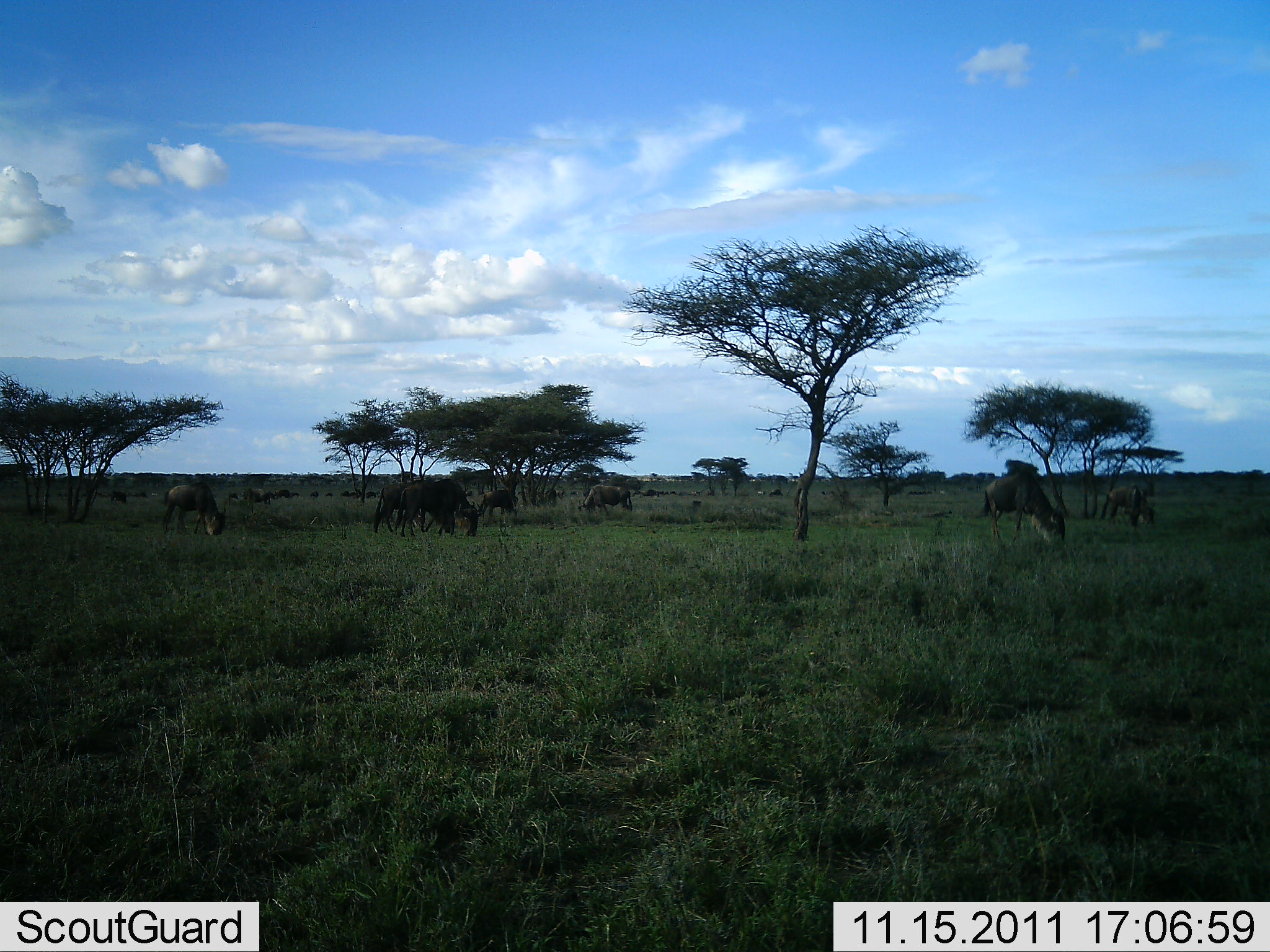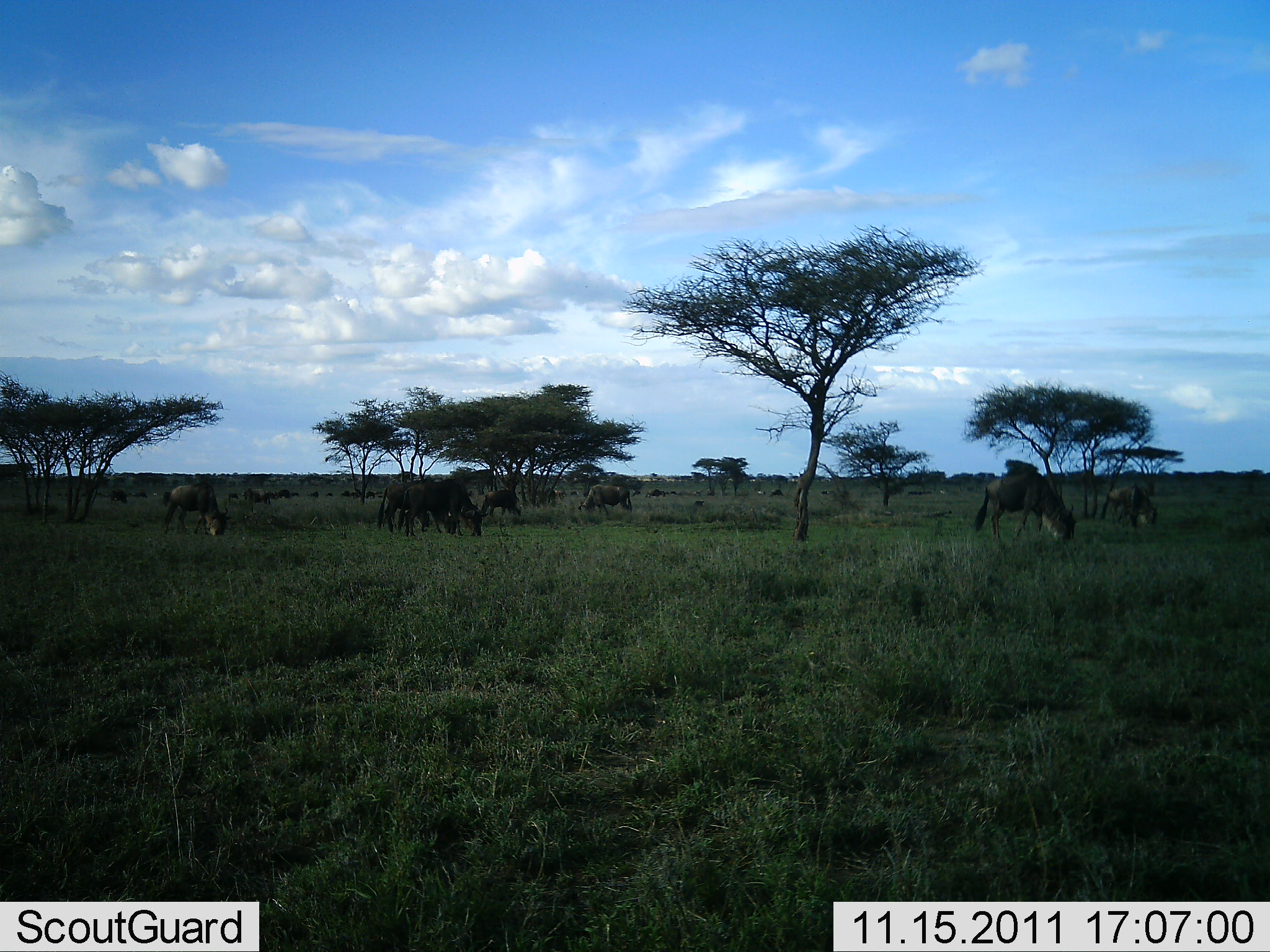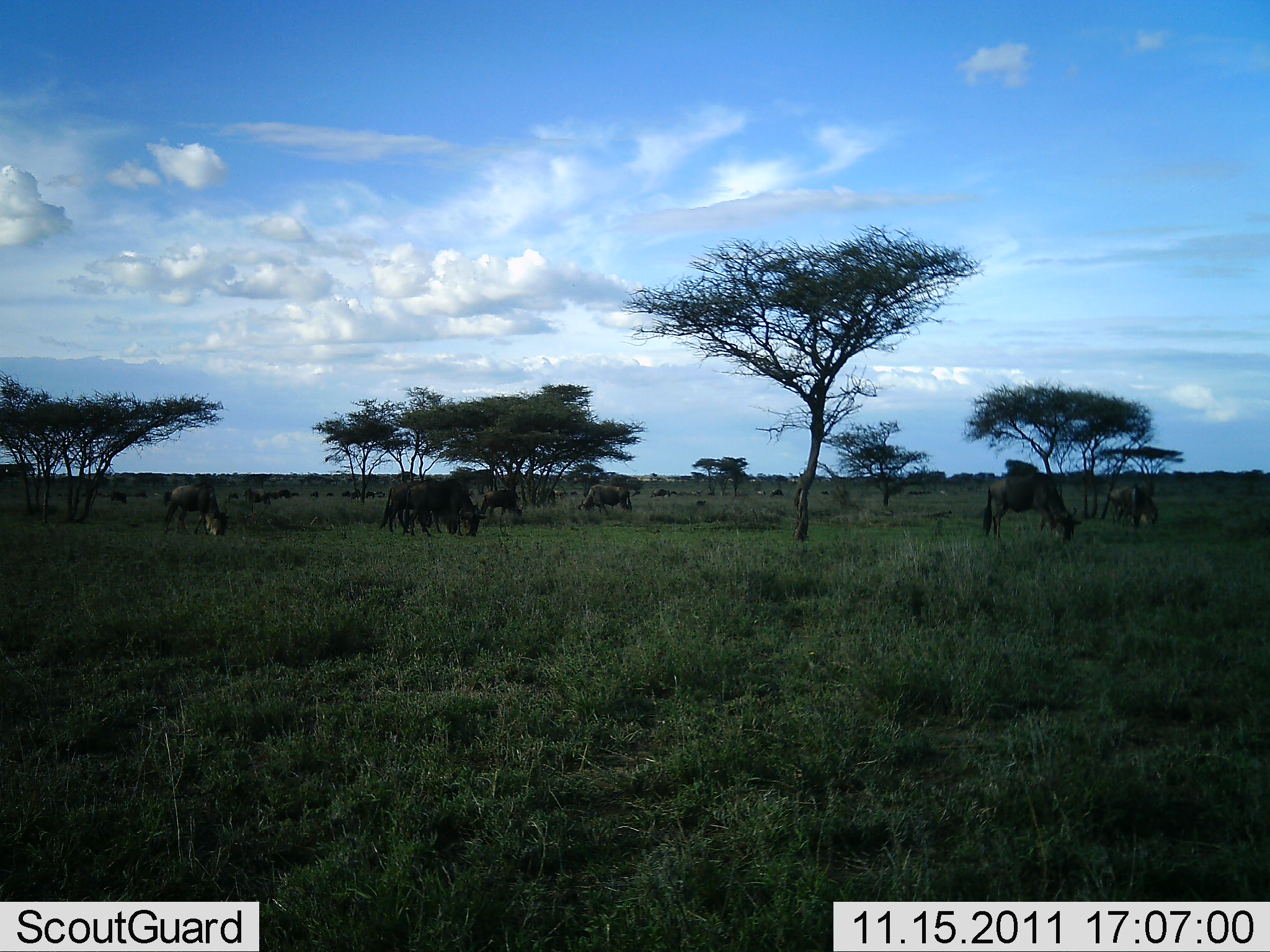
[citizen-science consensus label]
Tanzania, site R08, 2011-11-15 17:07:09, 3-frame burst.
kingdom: Animalia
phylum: Chordata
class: Mammalia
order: Artiodactyla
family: Bovidae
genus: Connochaetes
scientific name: Connochaetes taurinus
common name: blue wildebeest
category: wildebeest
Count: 8.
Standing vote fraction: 15%.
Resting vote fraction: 0%.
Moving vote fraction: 8%.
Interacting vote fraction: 0%.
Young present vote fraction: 0%.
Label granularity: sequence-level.